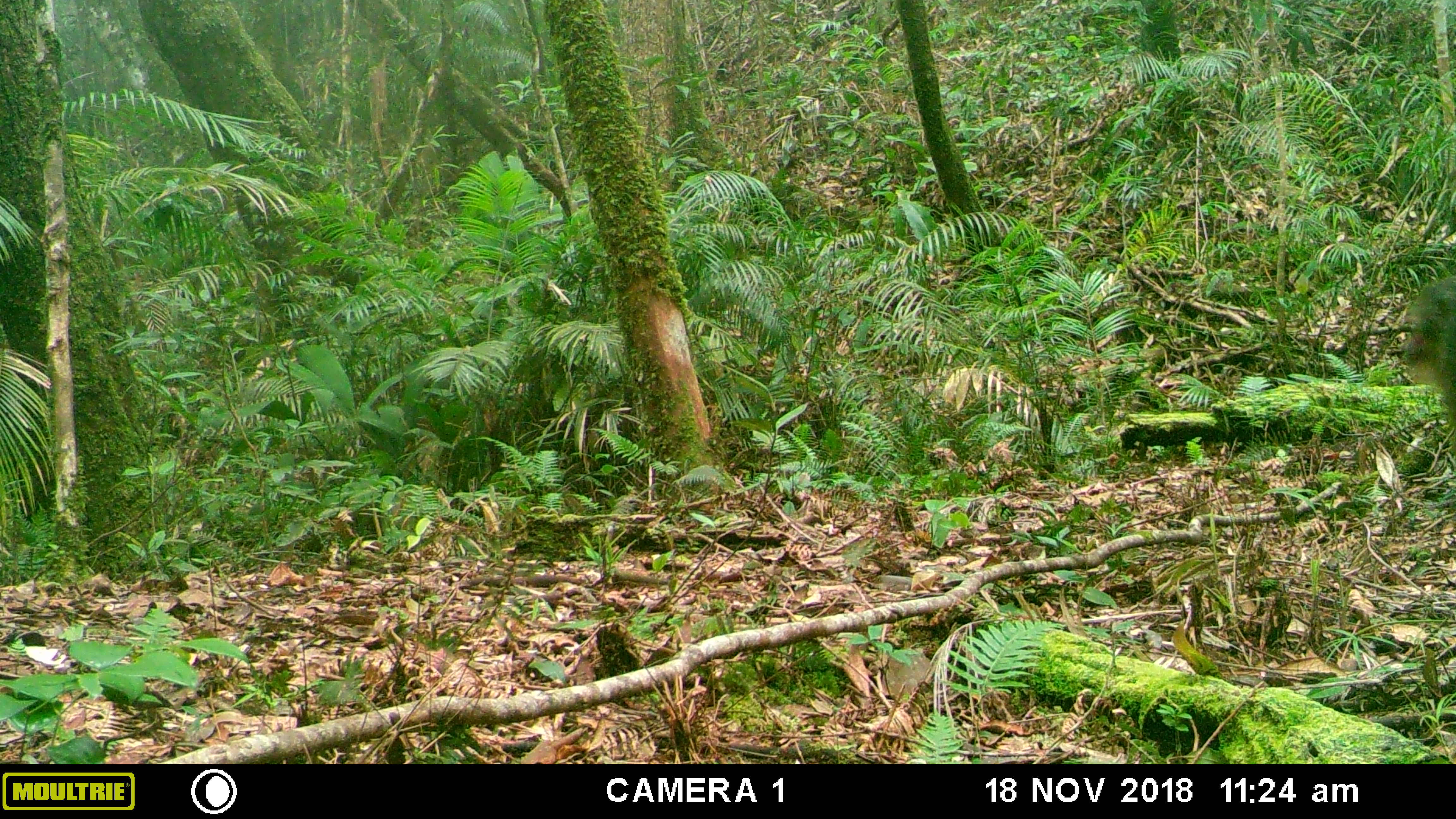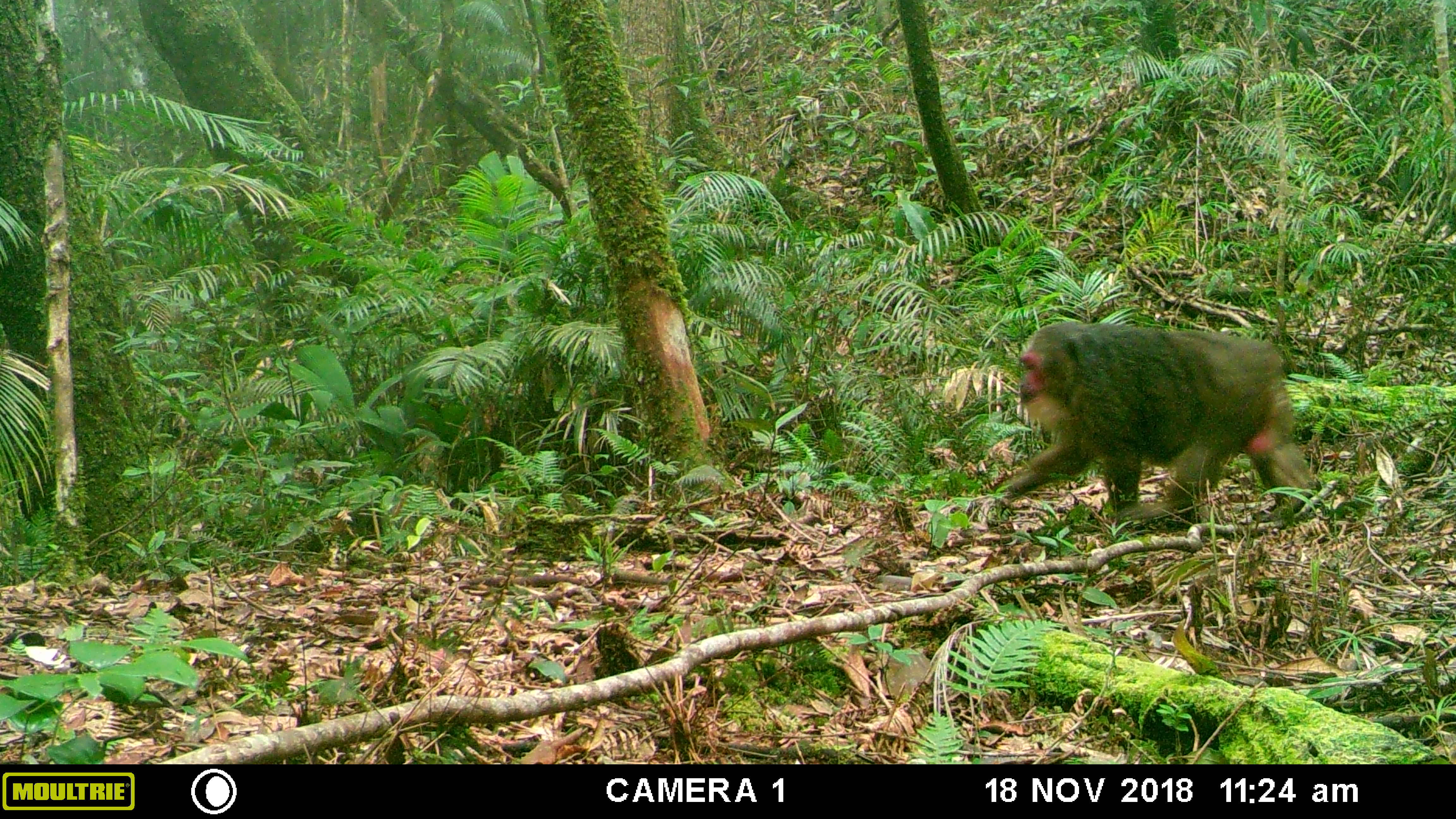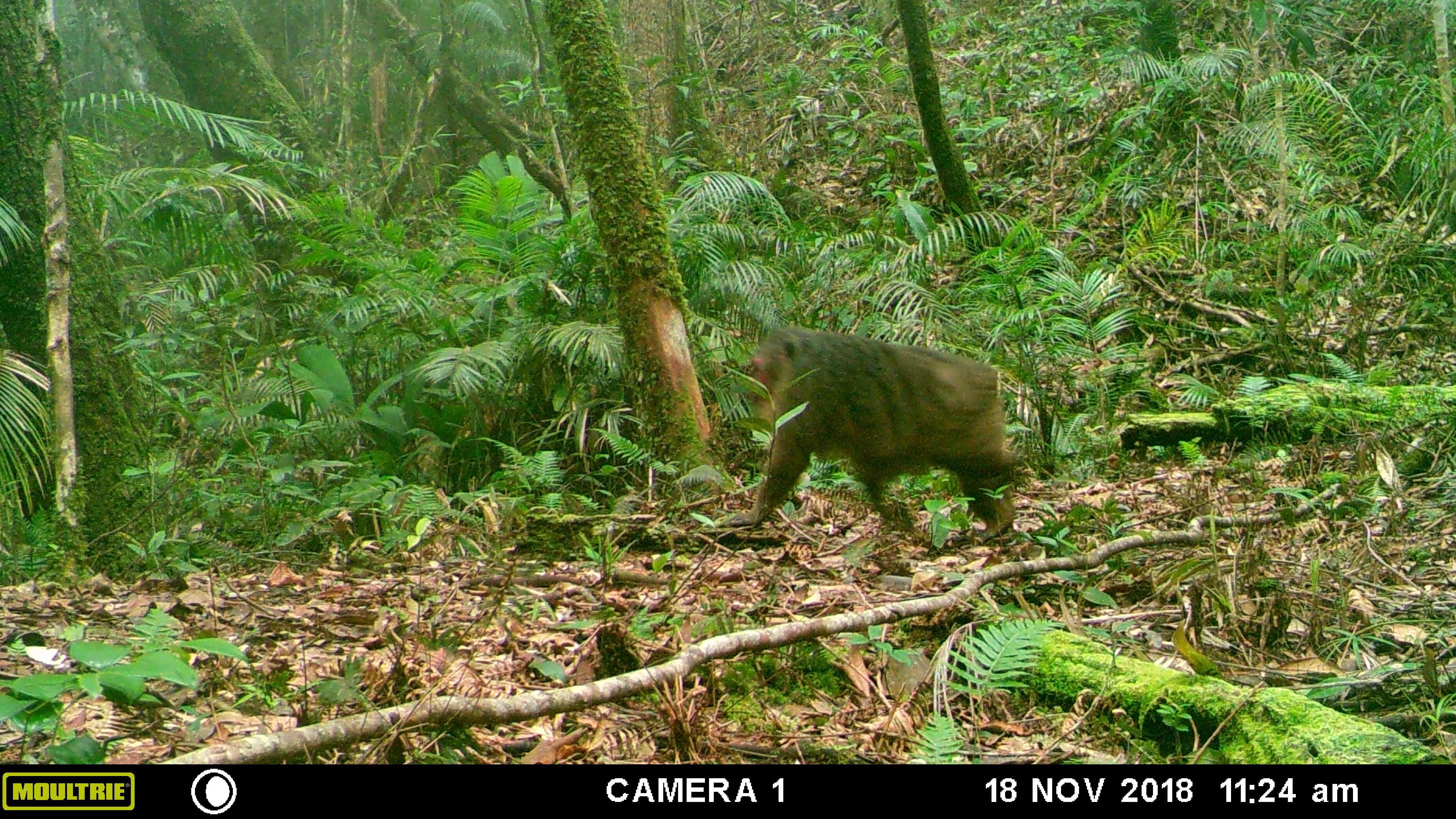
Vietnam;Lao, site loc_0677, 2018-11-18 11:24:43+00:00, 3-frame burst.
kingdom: Animalia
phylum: Chordata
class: Mammalia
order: Primates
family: Cercopithecidae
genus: Macaca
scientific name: Macaca arctoides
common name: stump-tailed macaque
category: stump tailed macaque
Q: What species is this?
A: Stump tailed macaque (stump-tailed macaque) (Macaca arctoides).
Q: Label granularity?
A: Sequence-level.